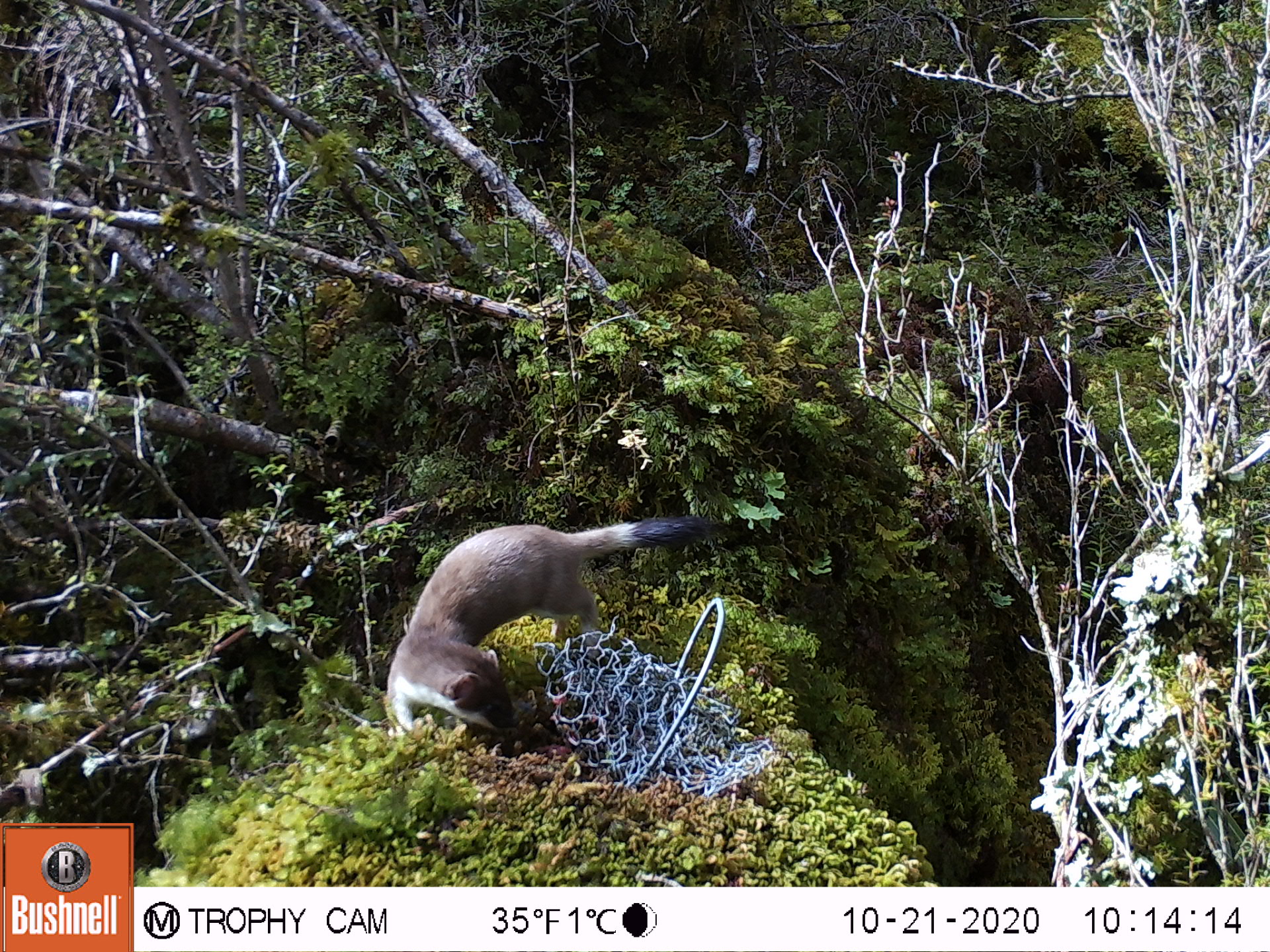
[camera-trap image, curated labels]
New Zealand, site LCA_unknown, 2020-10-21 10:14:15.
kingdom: Animalia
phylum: Chordata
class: Mammalia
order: Carnivora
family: Mustelidae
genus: Mustela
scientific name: Mustela erminea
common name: stoat